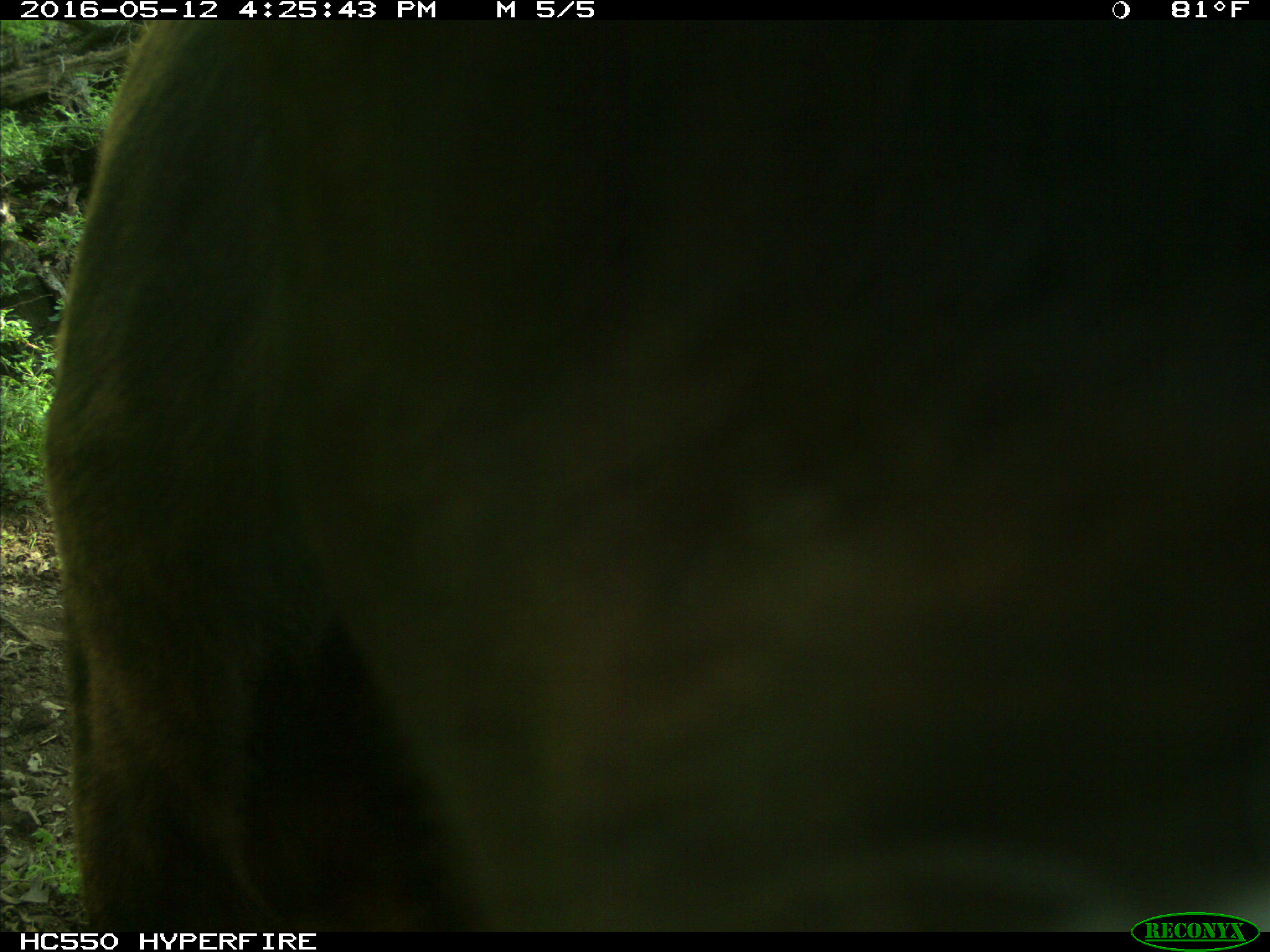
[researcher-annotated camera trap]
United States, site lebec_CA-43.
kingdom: Animalia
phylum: Chordata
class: Mammalia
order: Artiodactyla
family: Bovidae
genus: Bos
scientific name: Bos taurus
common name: domestic cow